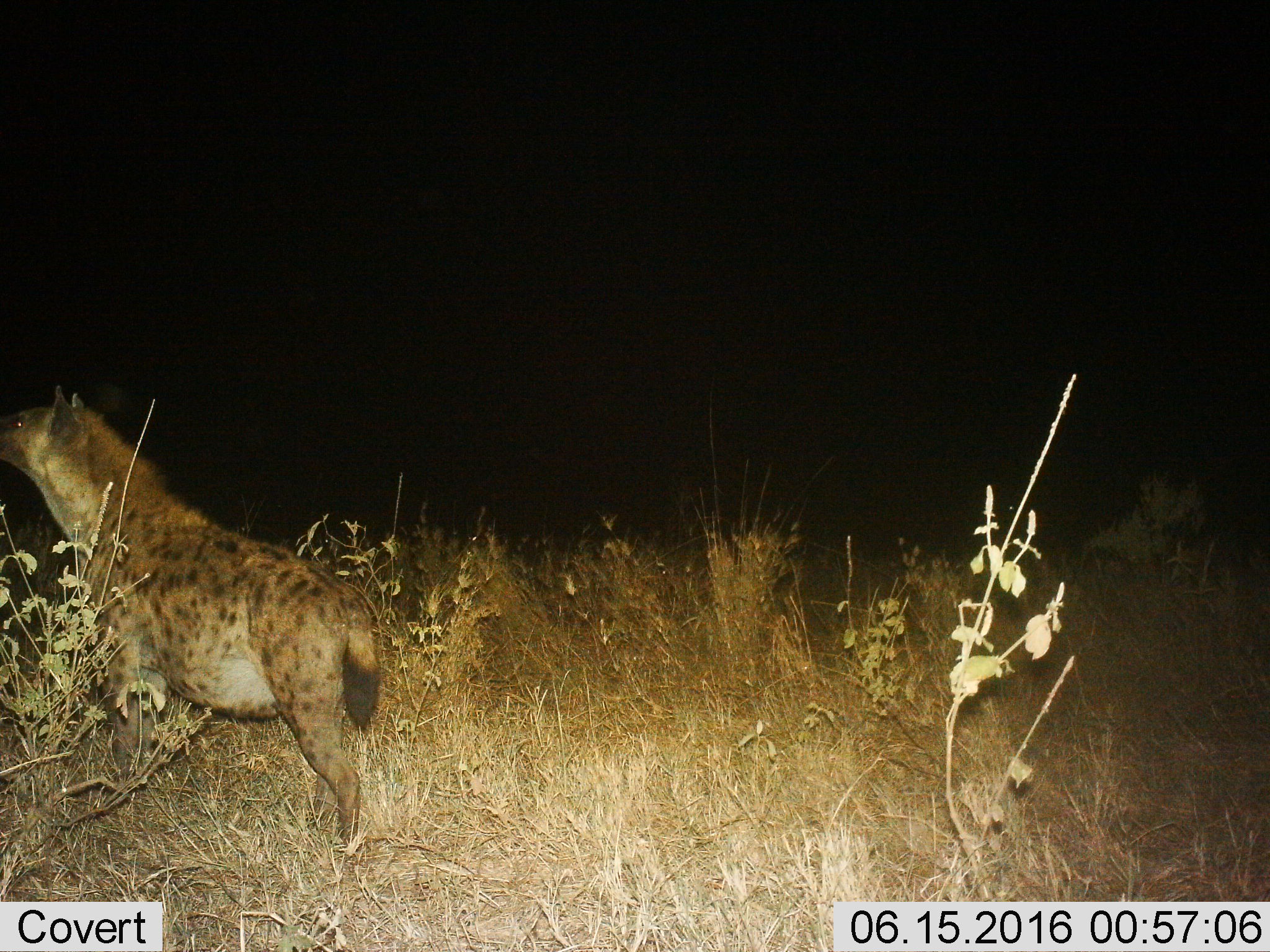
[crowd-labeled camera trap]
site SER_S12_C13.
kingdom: Animalia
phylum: Chordata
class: Mammalia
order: Carnivora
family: Hyaenidae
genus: Crocuta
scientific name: Crocuta crocuta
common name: spotted hyena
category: hyenaspotted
Hyenaspotted (spotted hyena) (Crocuta crocuta), count 1. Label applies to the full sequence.